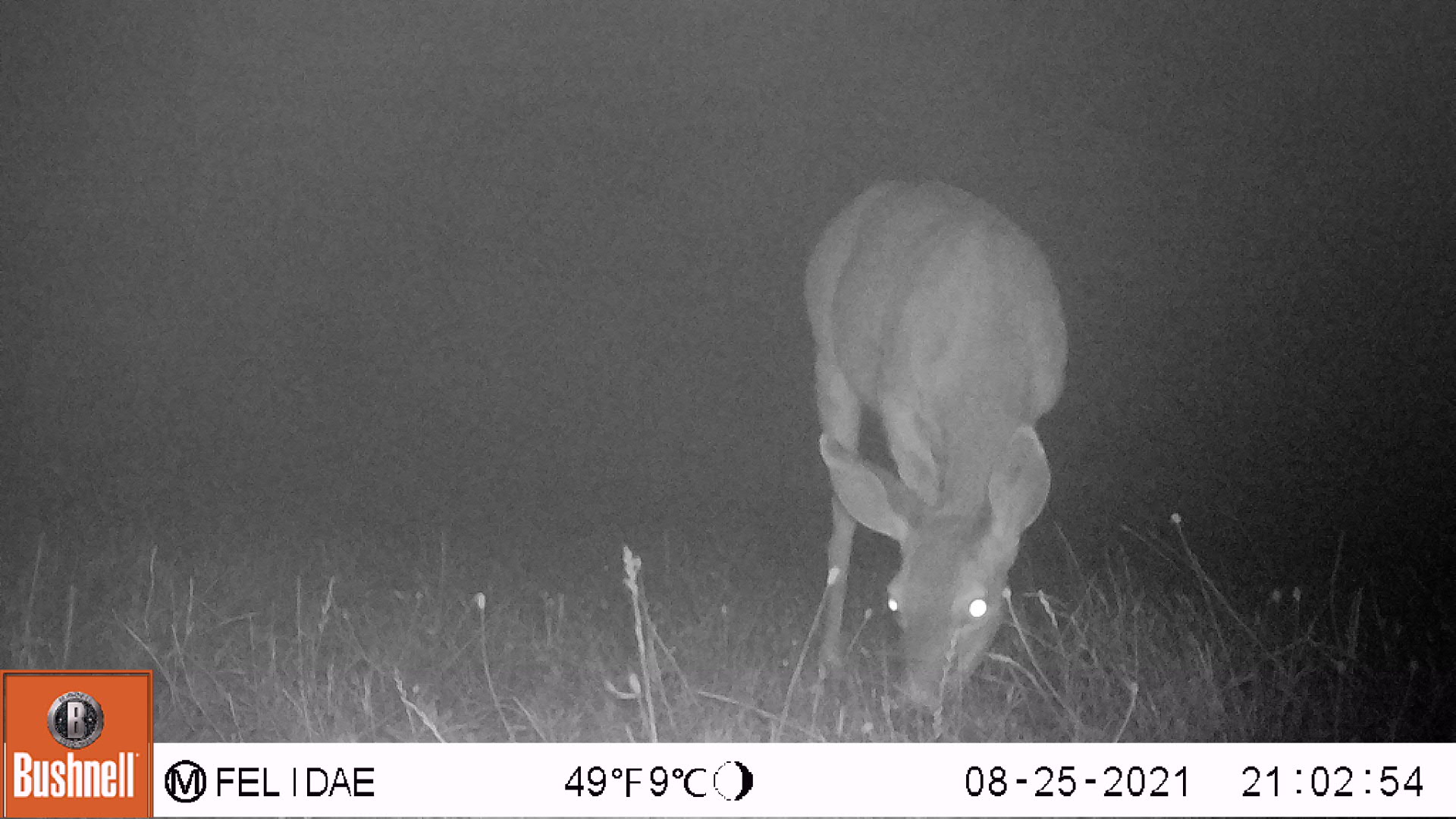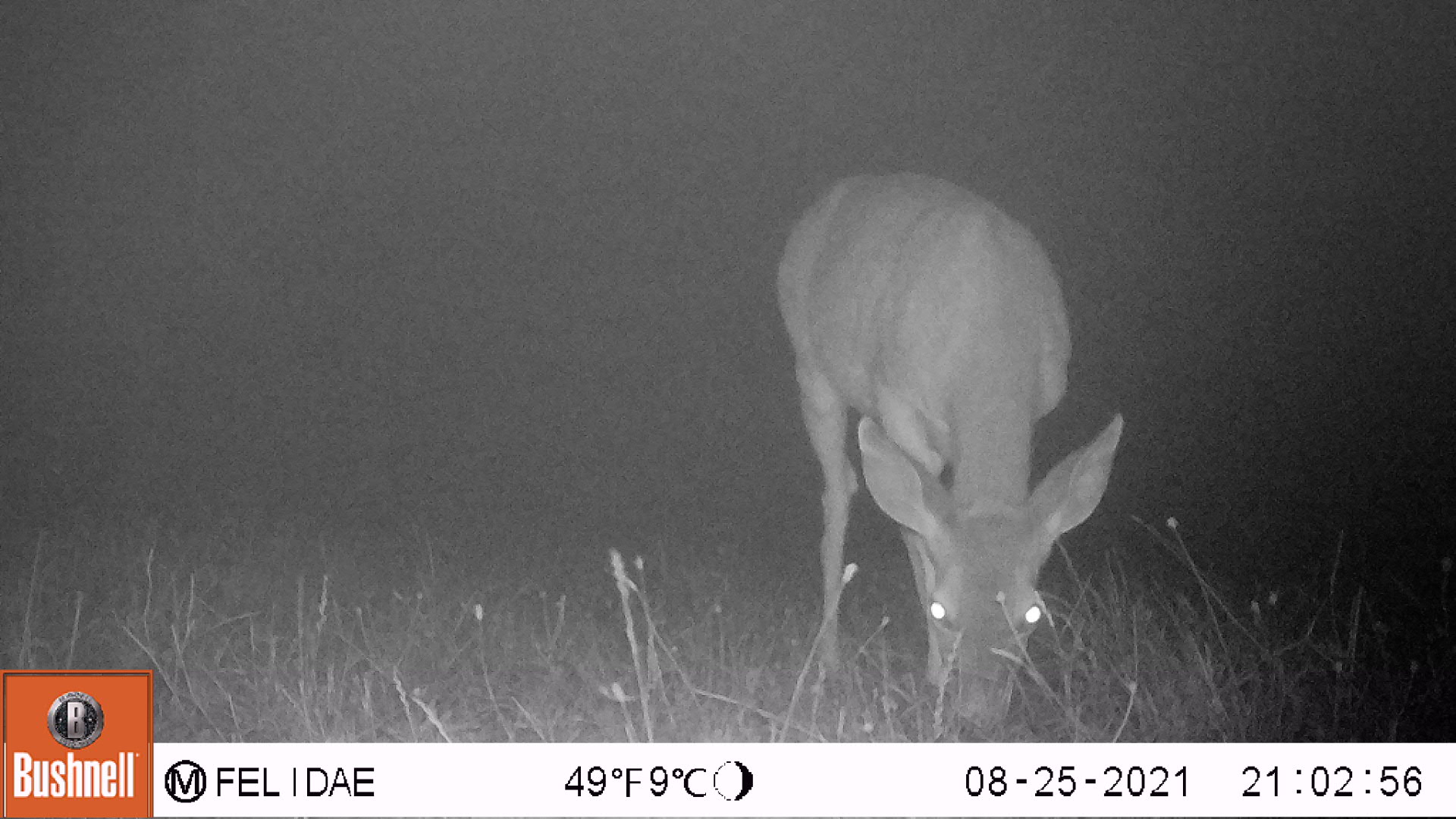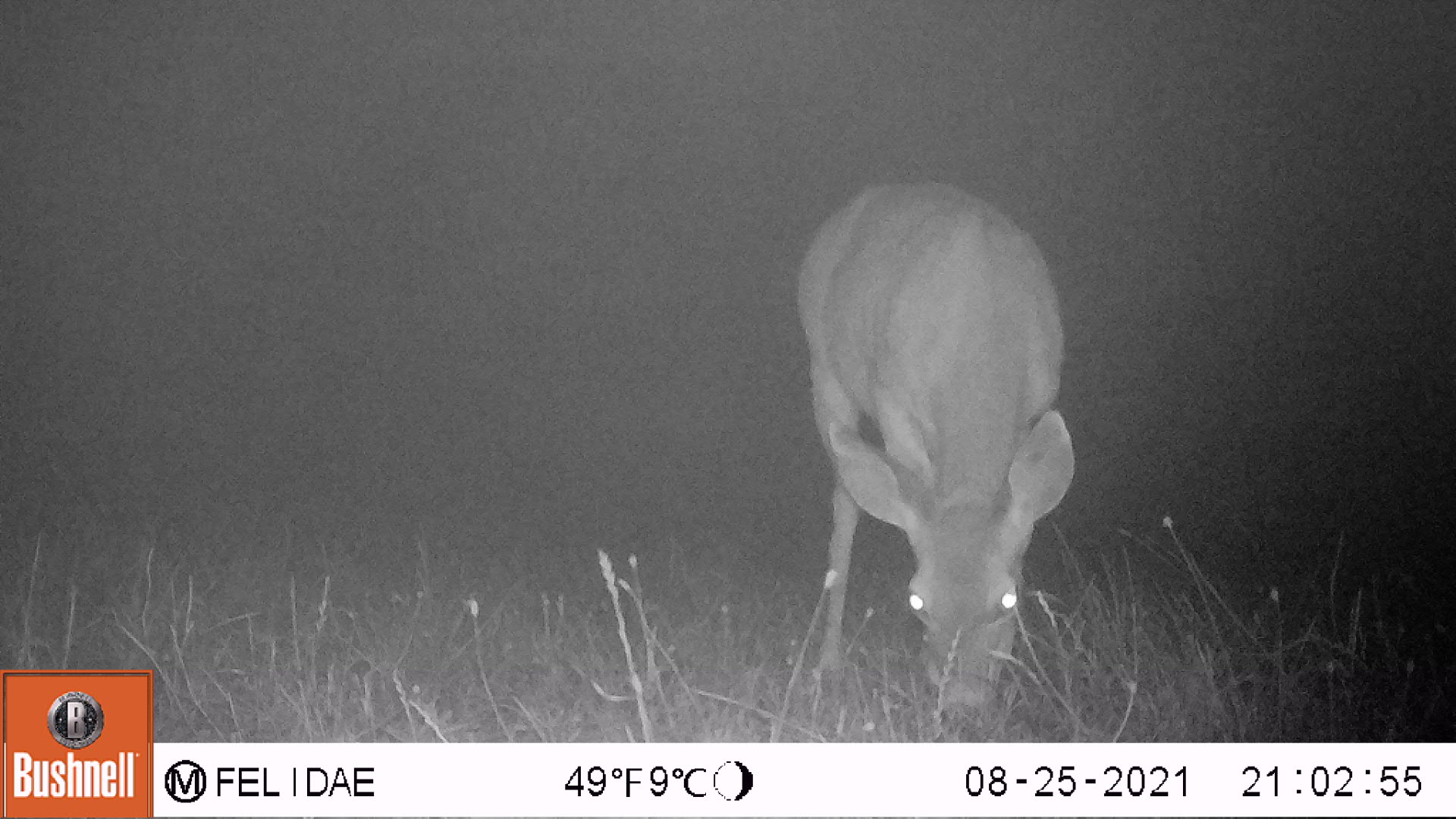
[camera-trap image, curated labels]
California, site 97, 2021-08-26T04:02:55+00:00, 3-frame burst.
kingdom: Animalia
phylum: Chordata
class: Mammalia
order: Artiodactyla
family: Cervidae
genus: Odocoileus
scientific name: Odocoileus hemionus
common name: mule deer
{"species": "mule deer (Odocoileus hemionus)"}